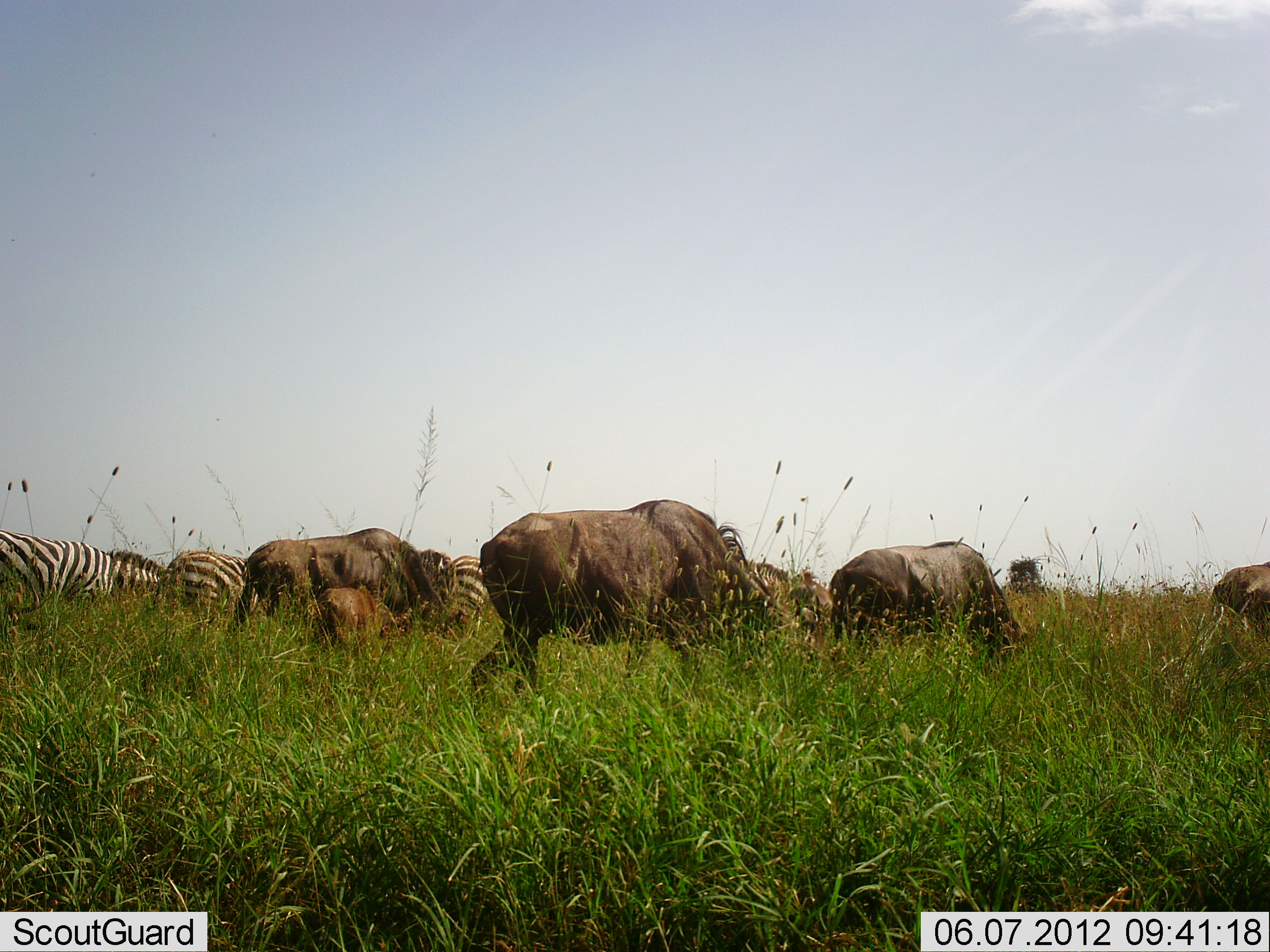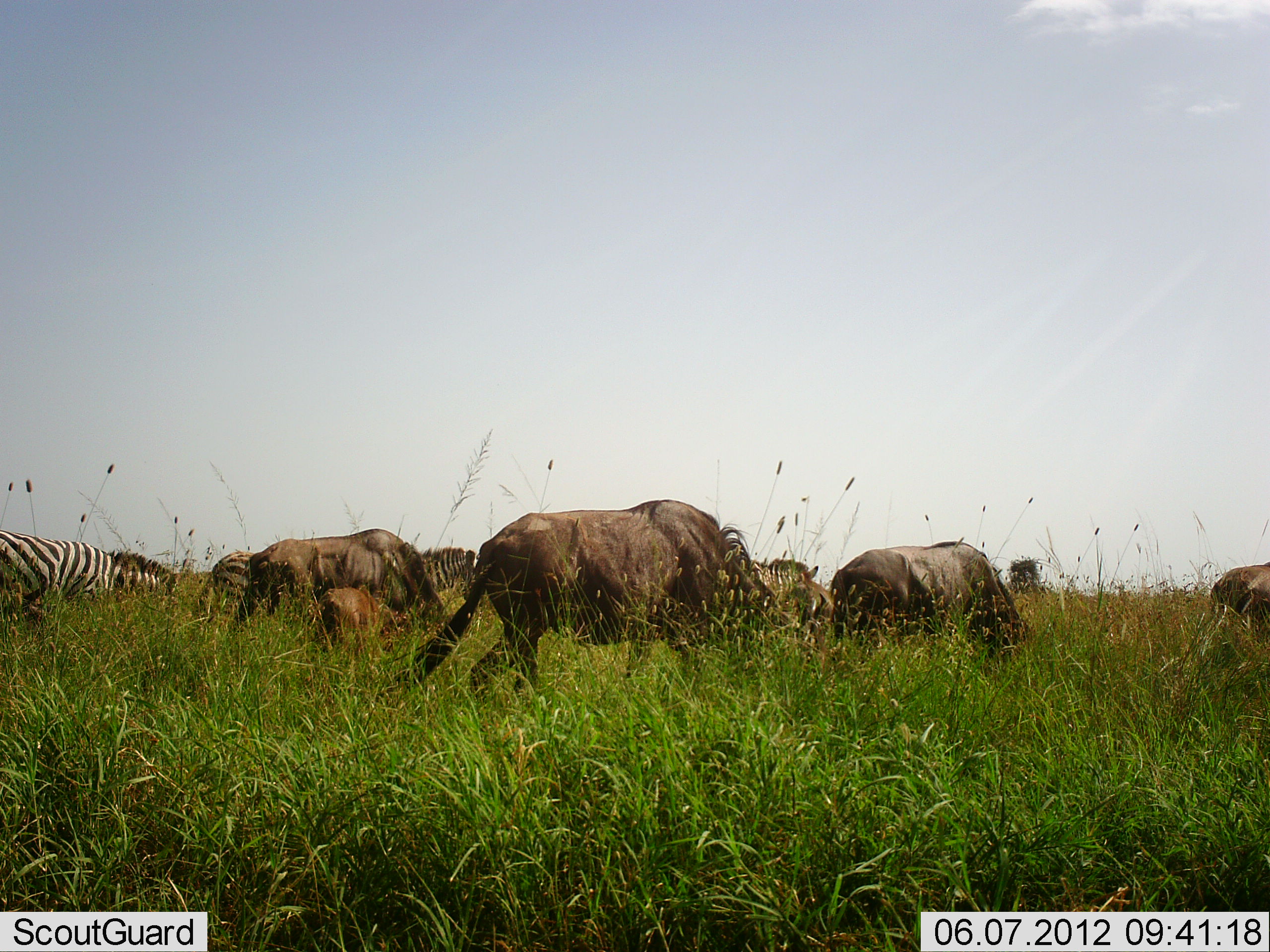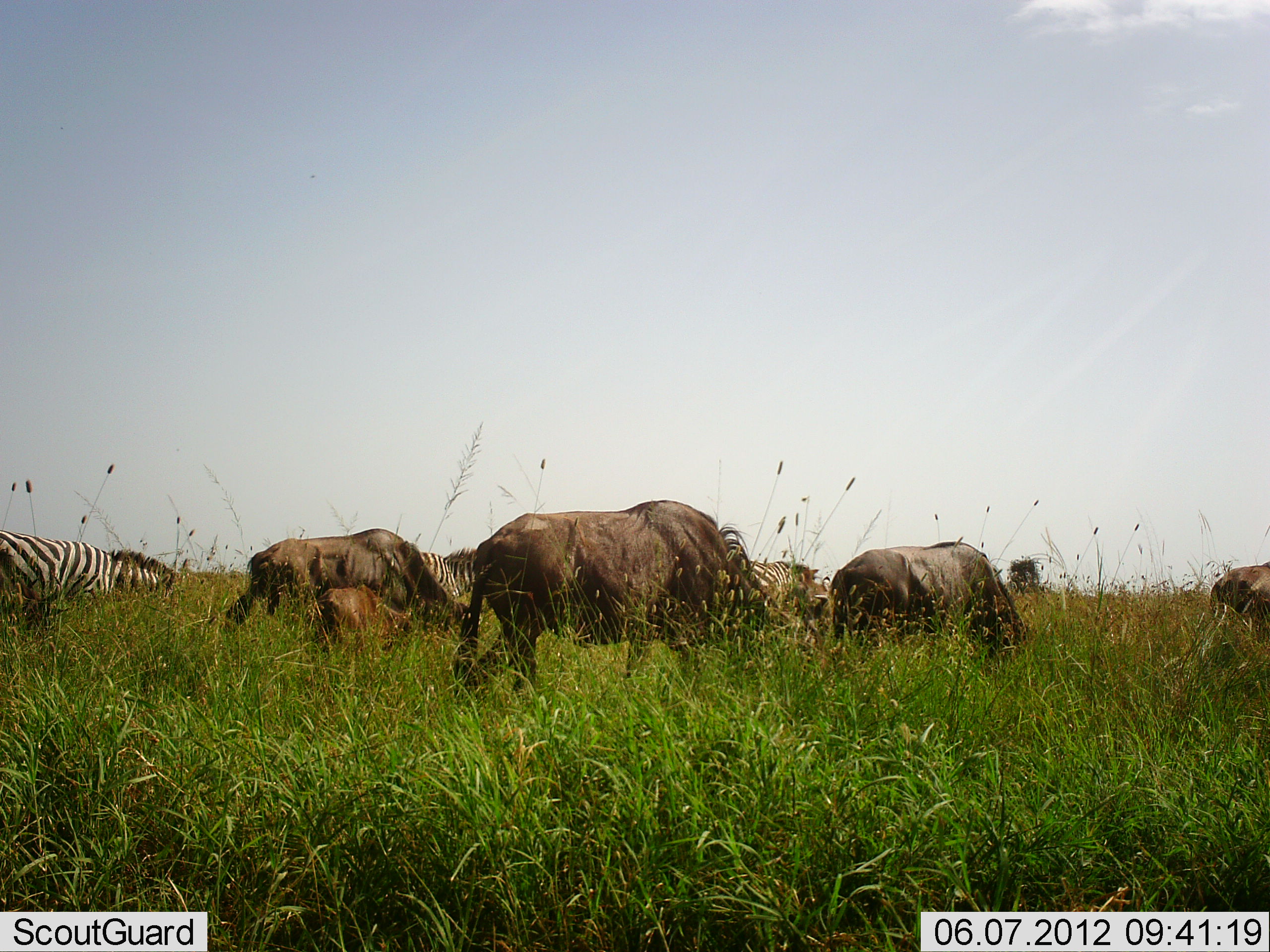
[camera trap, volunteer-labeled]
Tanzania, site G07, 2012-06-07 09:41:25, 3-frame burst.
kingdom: Animalia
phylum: Chordata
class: Mammalia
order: Artiodactyla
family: Bovidae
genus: Connochaetes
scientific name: Connochaetes taurinus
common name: blue wildebeest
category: wildebeest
Wildebeest (blue wildebeest) (Connochaetes taurinus), count 5. Behavior (volunteer vote fractions): standing 10%, resting 0%, moving 20%, interacting 0%. Young present (vote fraction): 90%. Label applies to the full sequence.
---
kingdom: Animalia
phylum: Chordata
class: Mammalia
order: Perissodactyla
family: Equidae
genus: Equus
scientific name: Equus quagga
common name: plains zebra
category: zebra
Zebra (plains zebra) (Equus quagga), count 4. Behavior (volunteer vote fractions): standing 25%, resting 0%, moving 67%, interacting 0%. Young present (vote fraction): 0%. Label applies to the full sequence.